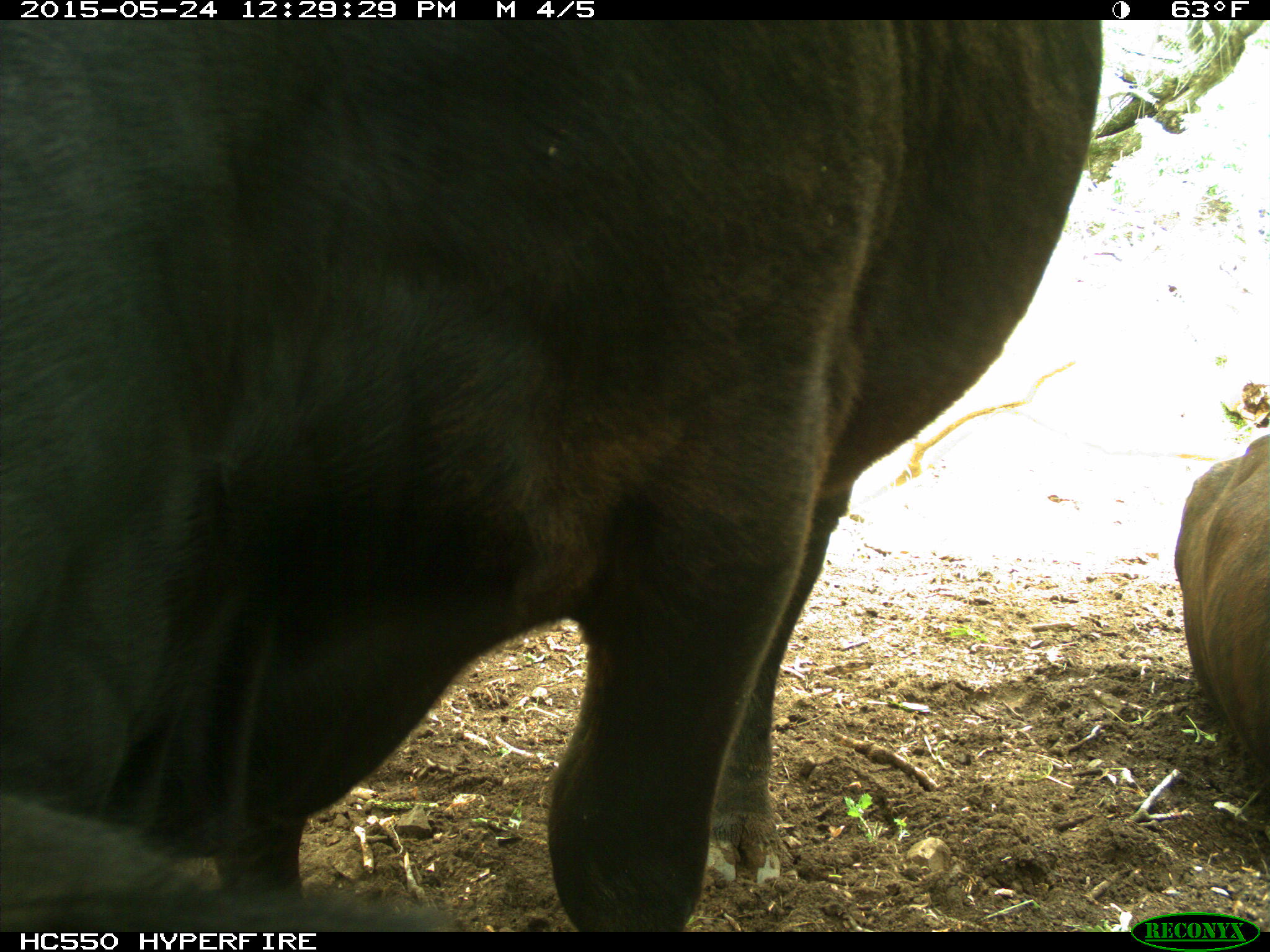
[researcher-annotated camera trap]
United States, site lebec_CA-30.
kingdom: Animalia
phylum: Chordata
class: Mammalia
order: Artiodactyla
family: Bovidae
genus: Bos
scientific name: Bos taurus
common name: domestic cow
Bos taurus (domestic cow).